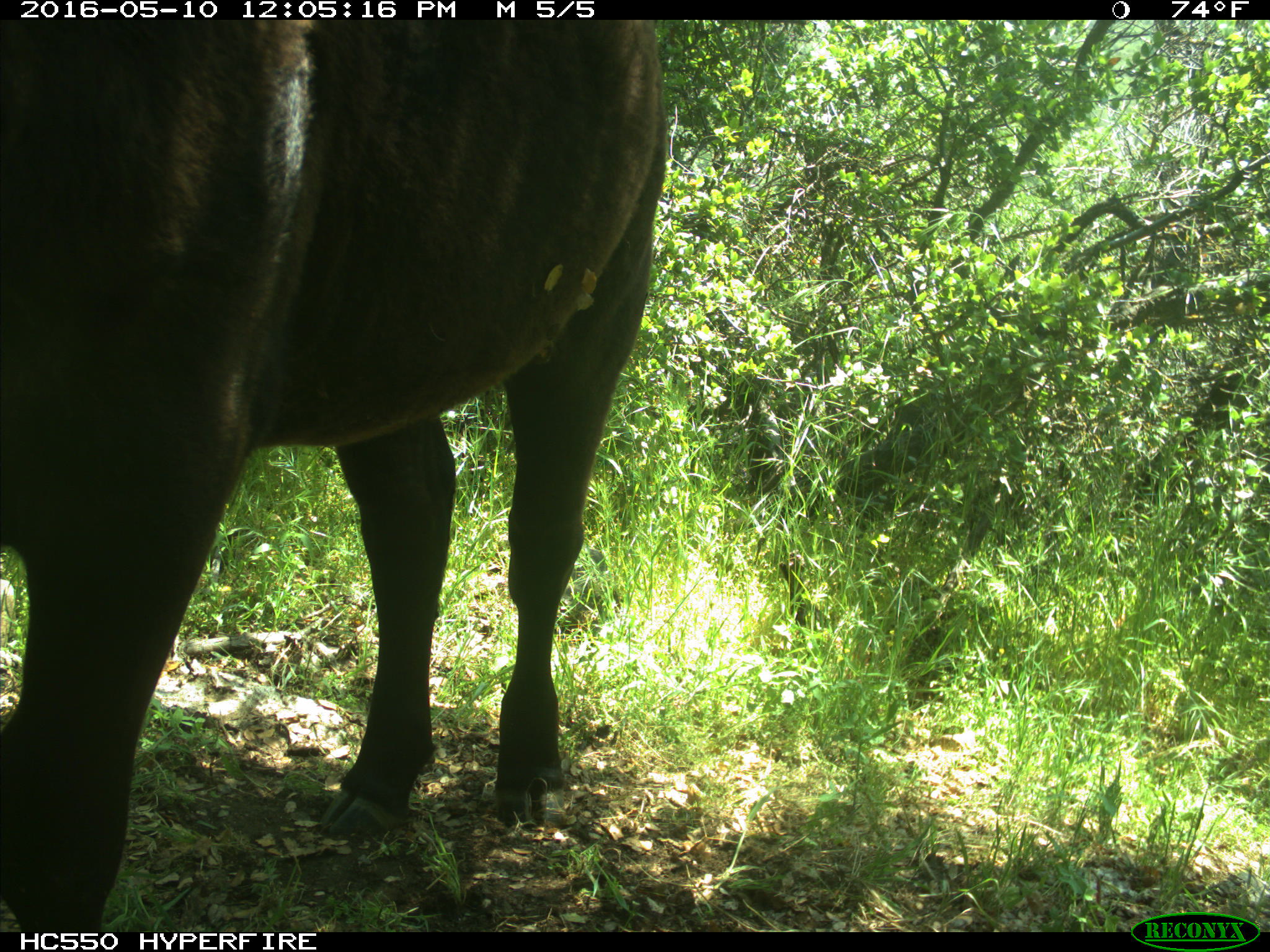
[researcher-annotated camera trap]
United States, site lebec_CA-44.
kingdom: Animalia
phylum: Chordata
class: Mammalia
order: Artiodactyla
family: Bovidae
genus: Bos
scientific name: Bos taurus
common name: domestic cow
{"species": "Bos taurus (domestic cow)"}